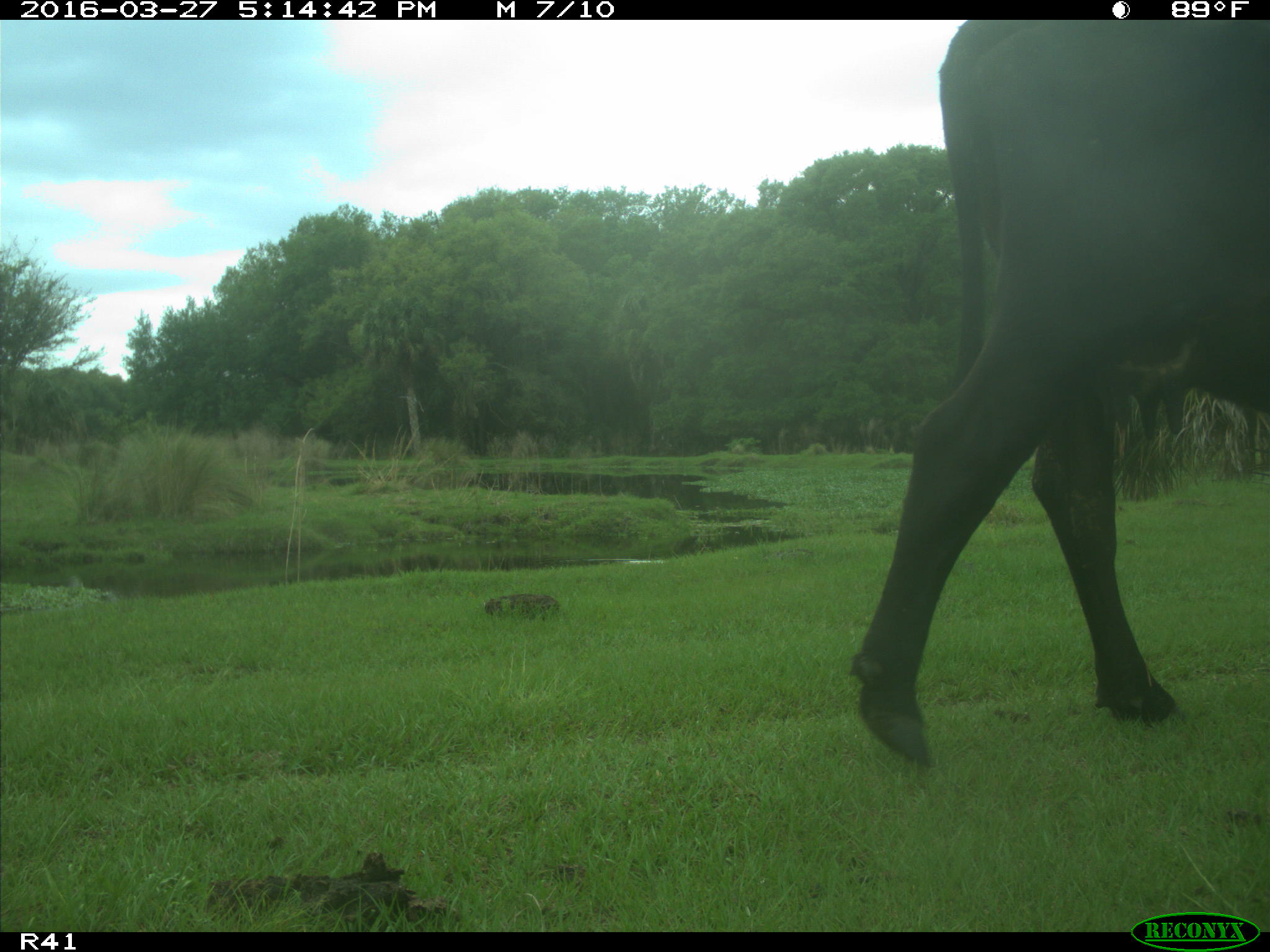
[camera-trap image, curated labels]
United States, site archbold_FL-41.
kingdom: Animalia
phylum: Chordata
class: Mammalia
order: Artiodactyla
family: Bovidae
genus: Bos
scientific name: Bos taurus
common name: domestic cow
Bos taurus (domestic cow).